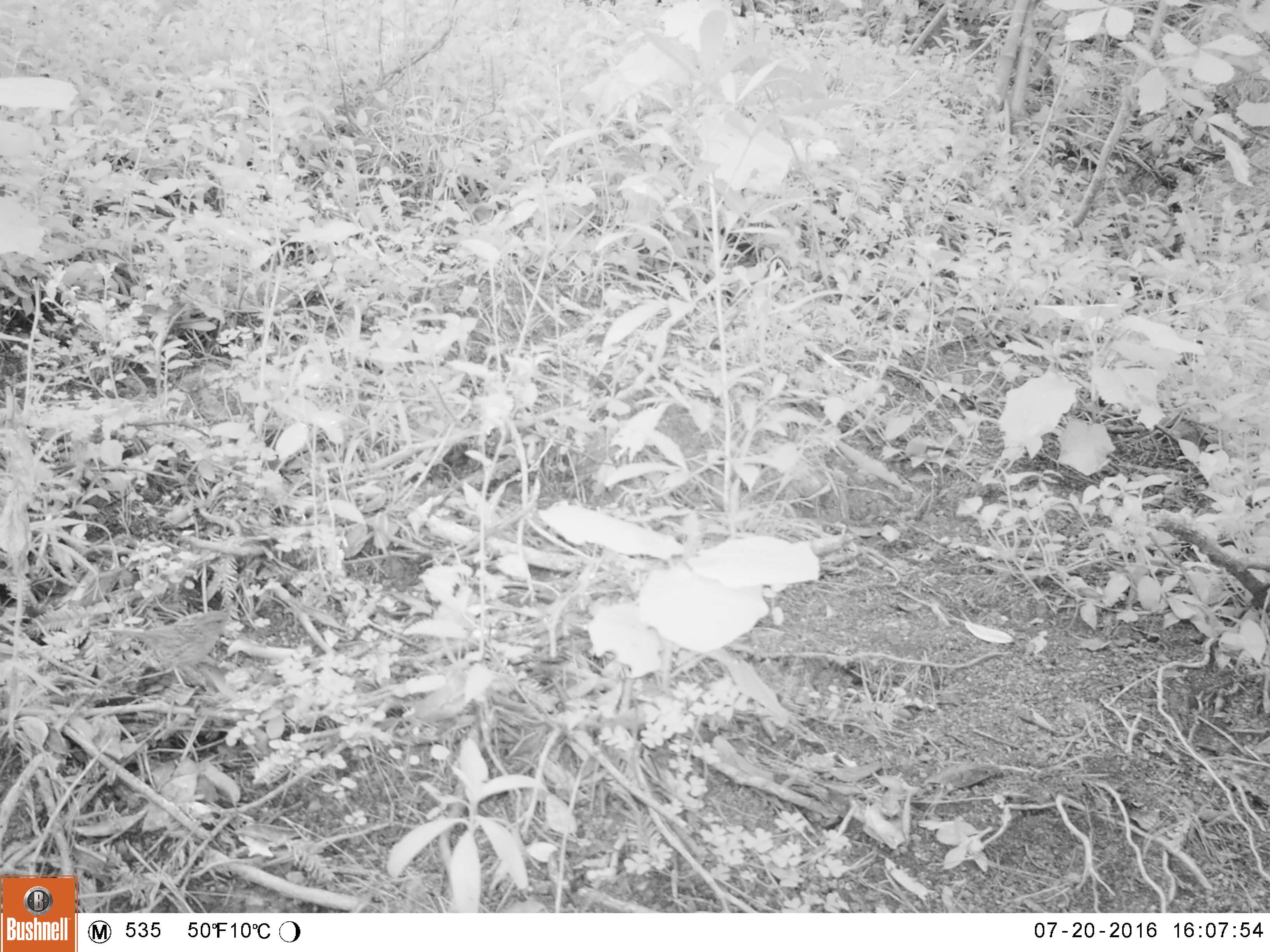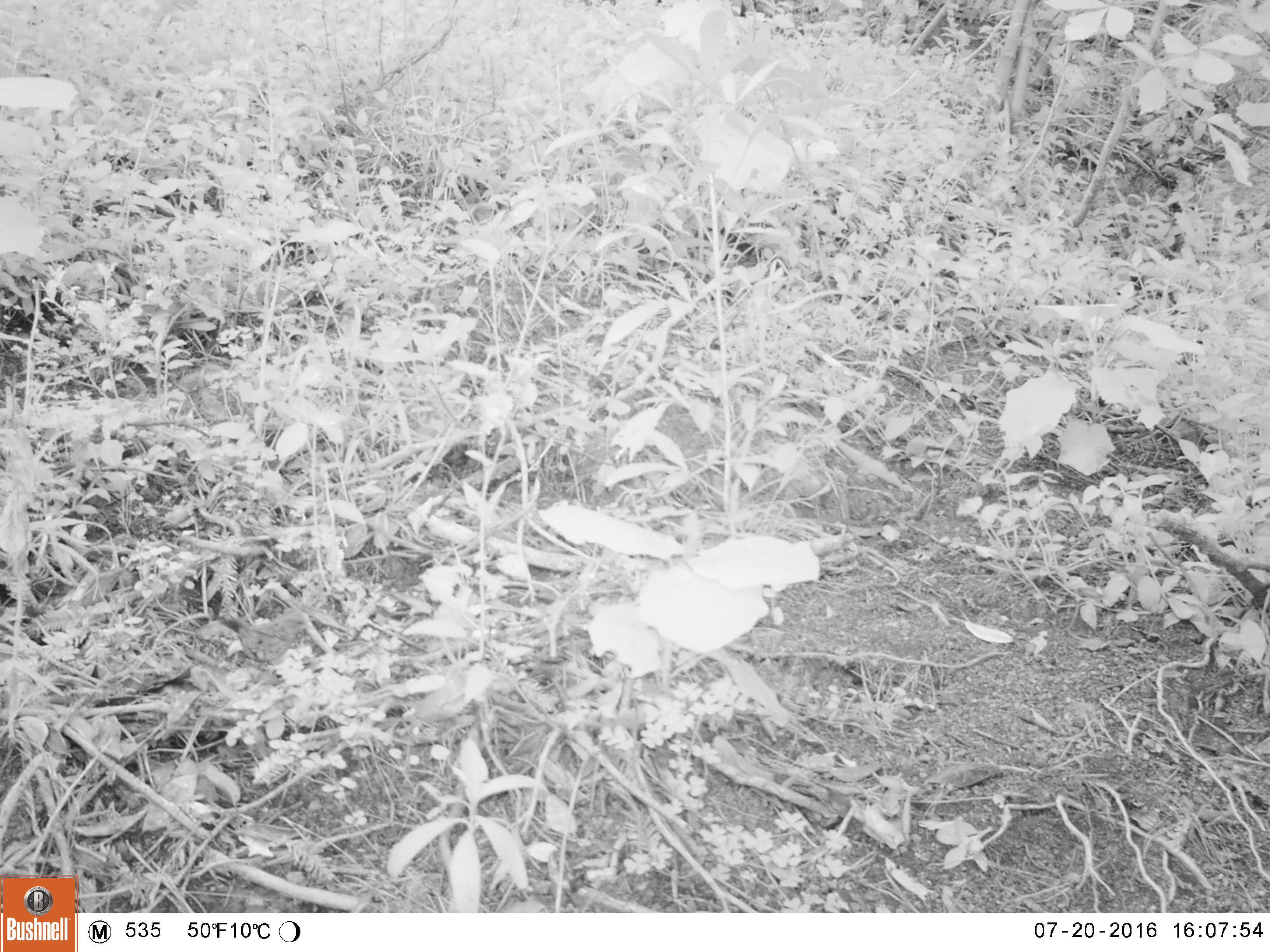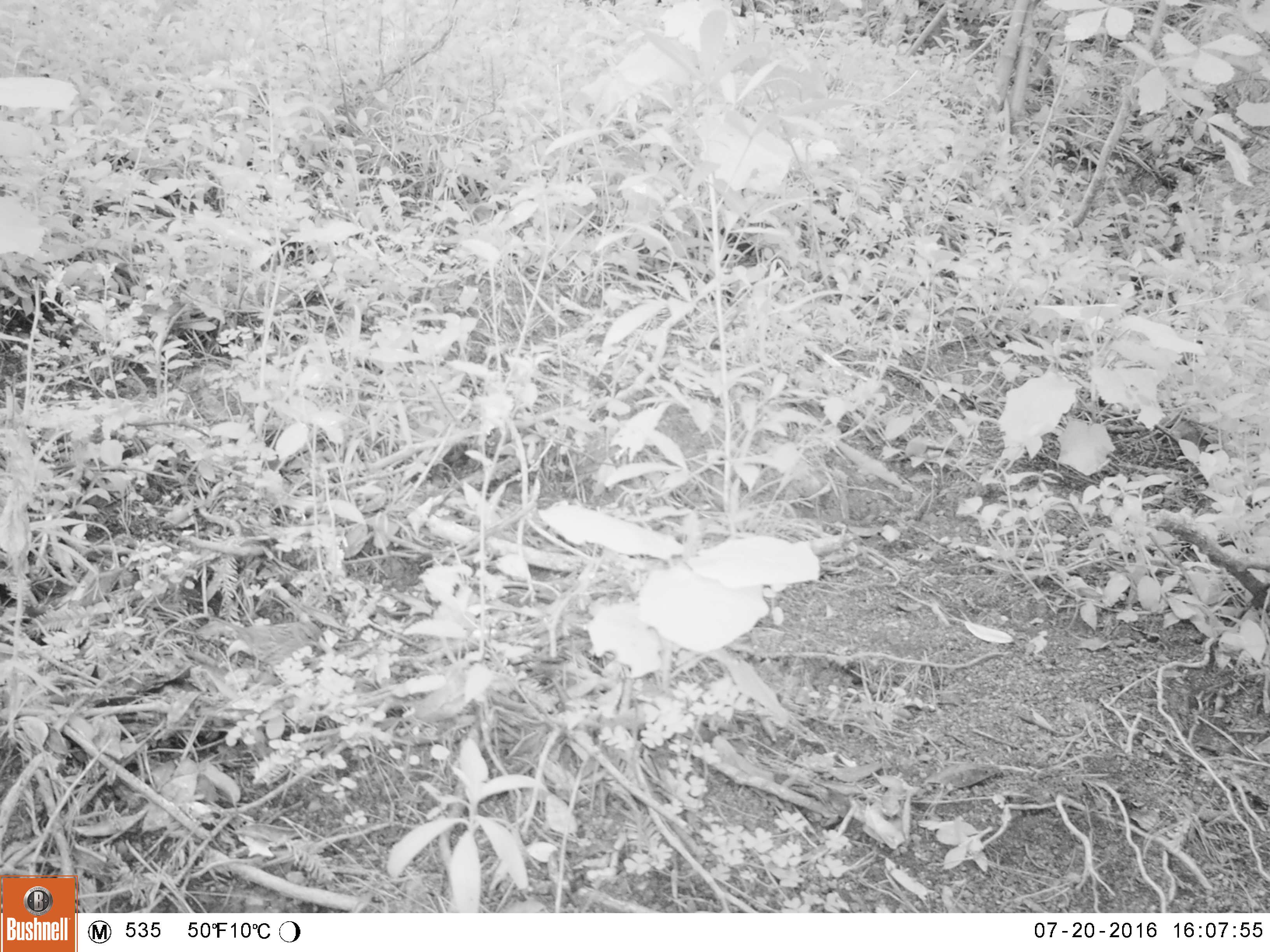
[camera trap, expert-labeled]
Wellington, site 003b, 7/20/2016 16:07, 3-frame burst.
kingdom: Animalia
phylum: Chordata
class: Aves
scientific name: Aves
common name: bird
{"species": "bird (Aves)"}